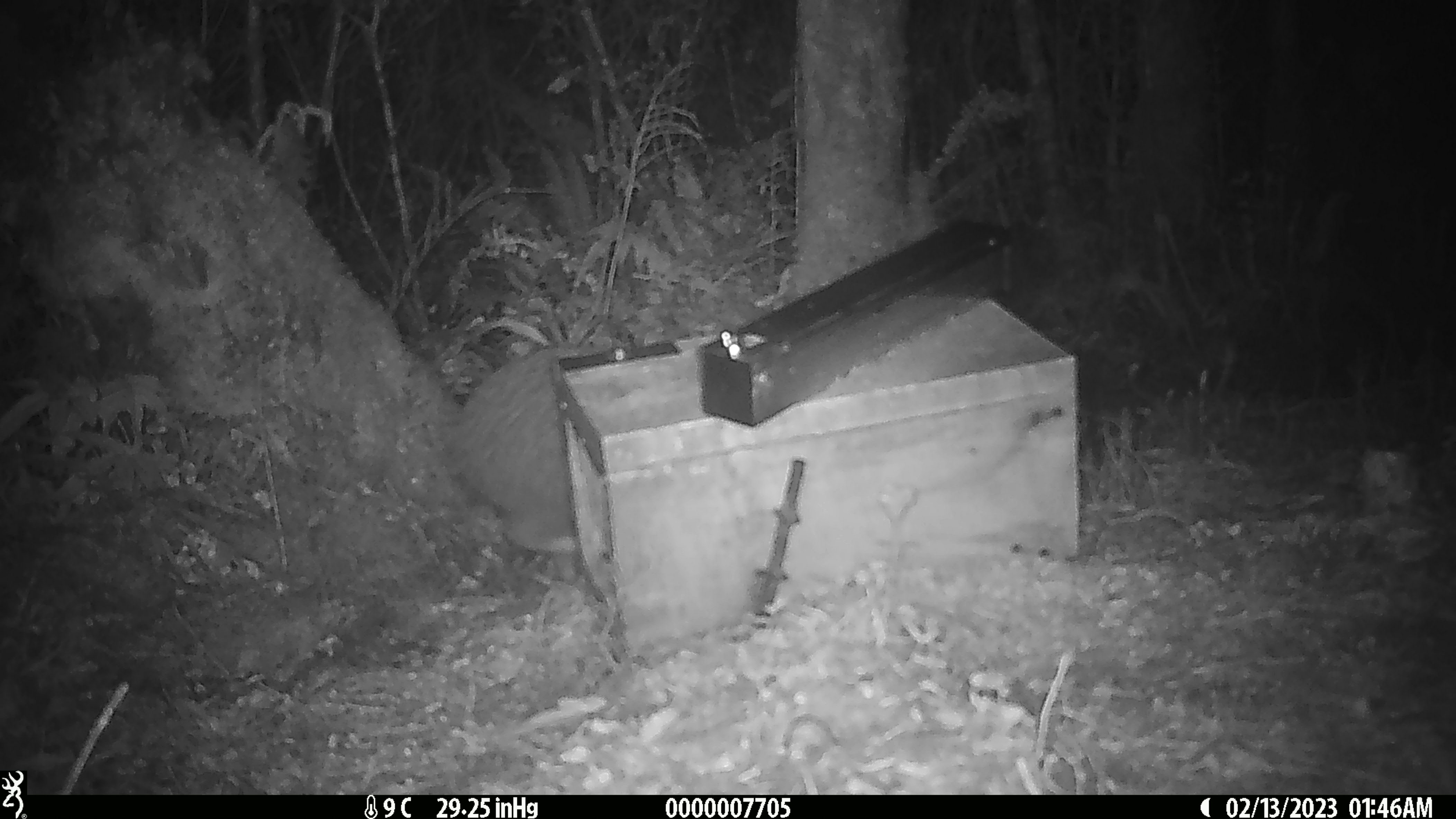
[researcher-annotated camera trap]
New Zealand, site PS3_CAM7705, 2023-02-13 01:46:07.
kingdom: Animalia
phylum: Chordata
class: Aves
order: Apterygiformes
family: Apterygidae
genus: Apteryx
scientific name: Apteryx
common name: kiwi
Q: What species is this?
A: Kiwi (Apteryx).